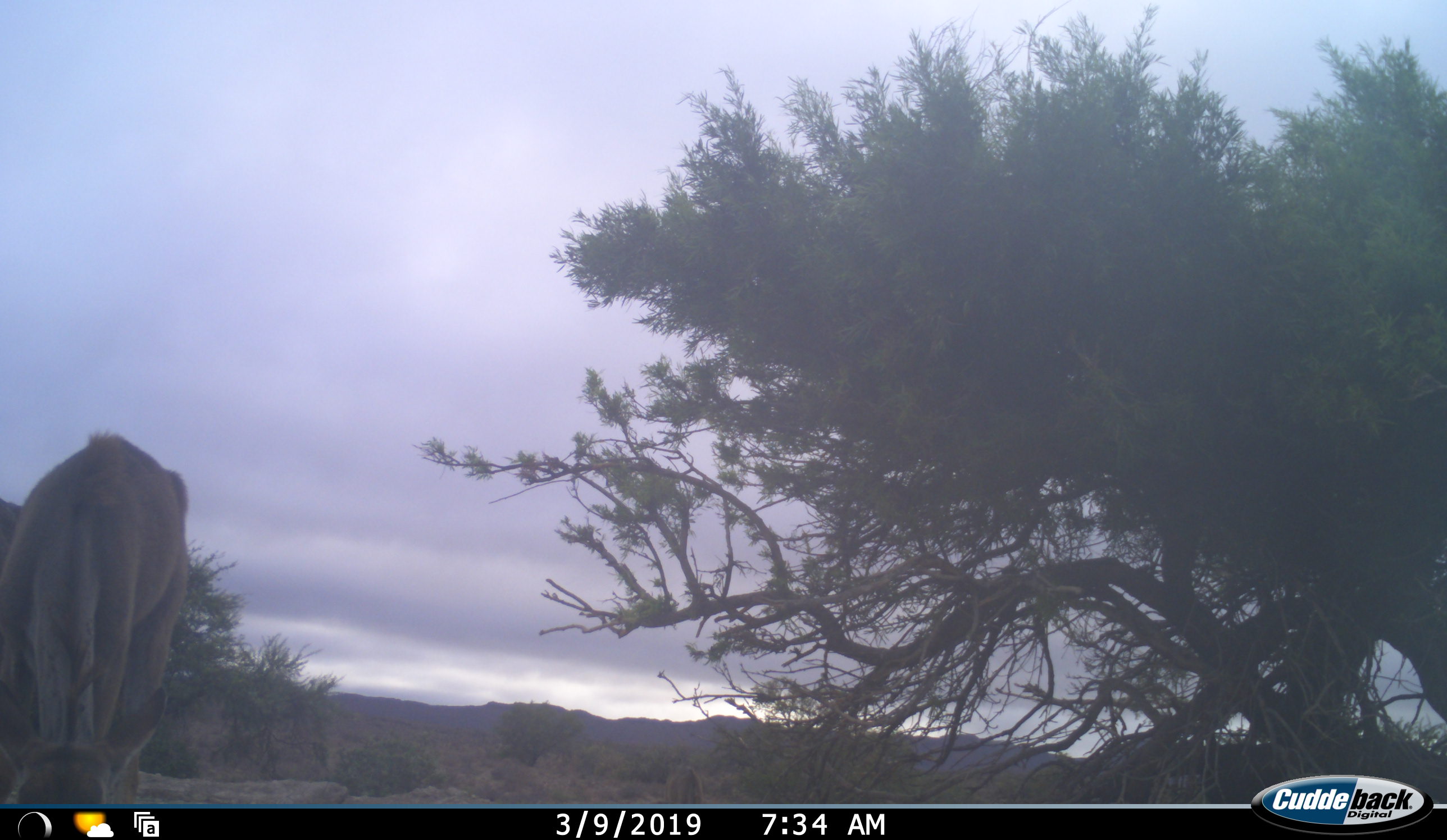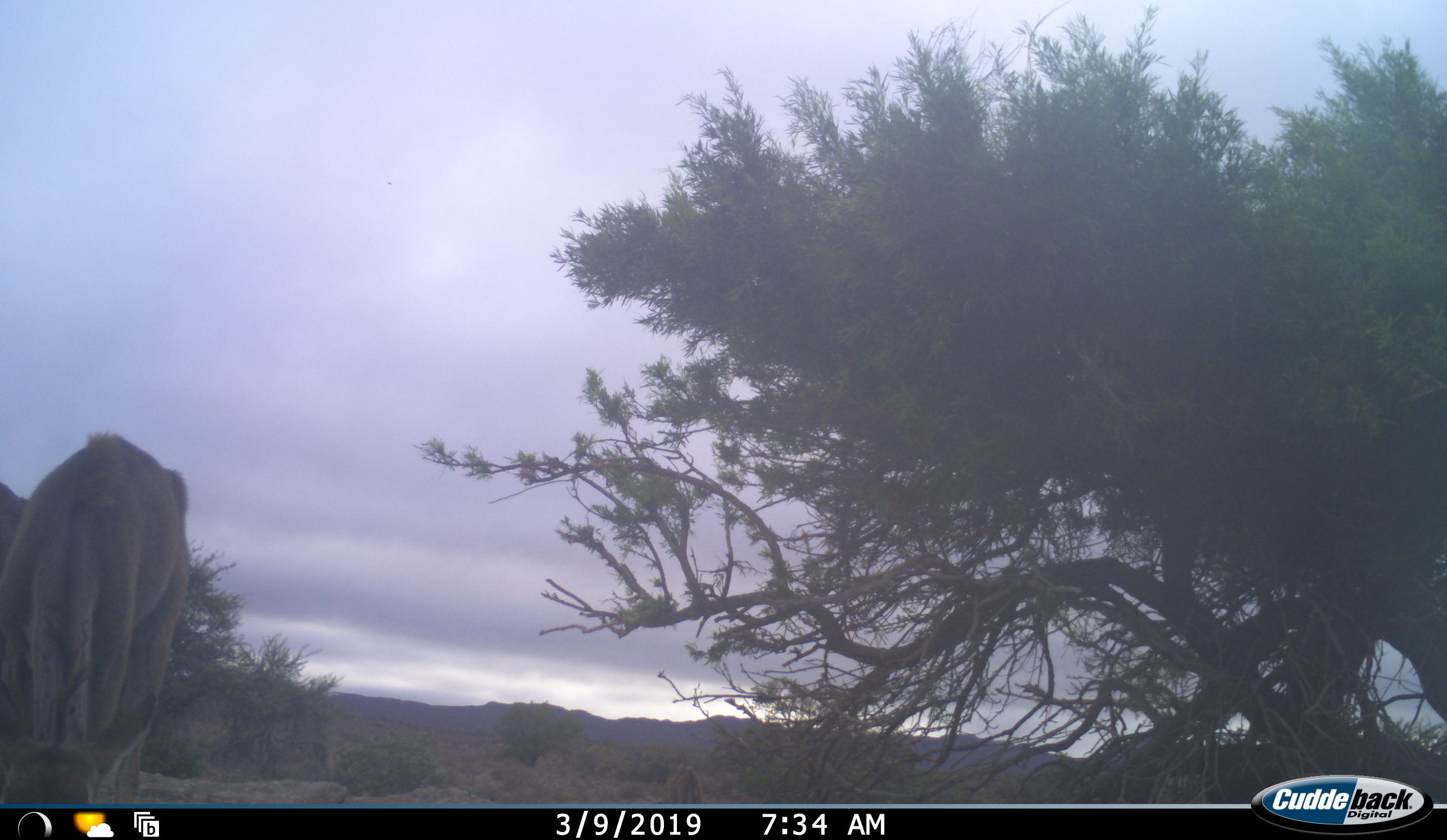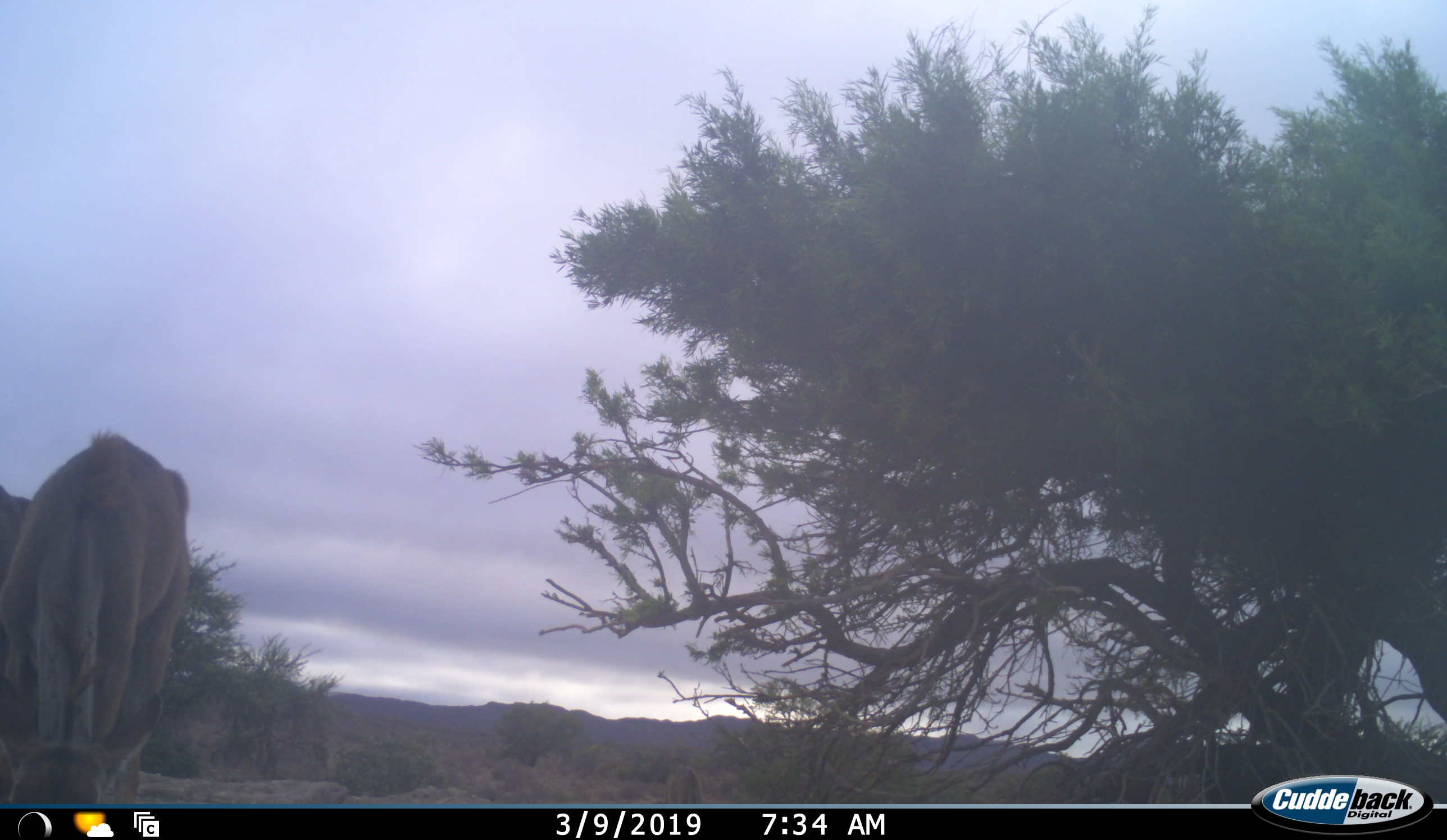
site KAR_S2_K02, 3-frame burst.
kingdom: Animalia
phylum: Chordata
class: Mammalia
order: Artiodactyla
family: Bovidae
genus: Tragelaphus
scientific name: Tragelaphus oryx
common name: eland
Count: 2.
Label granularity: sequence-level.